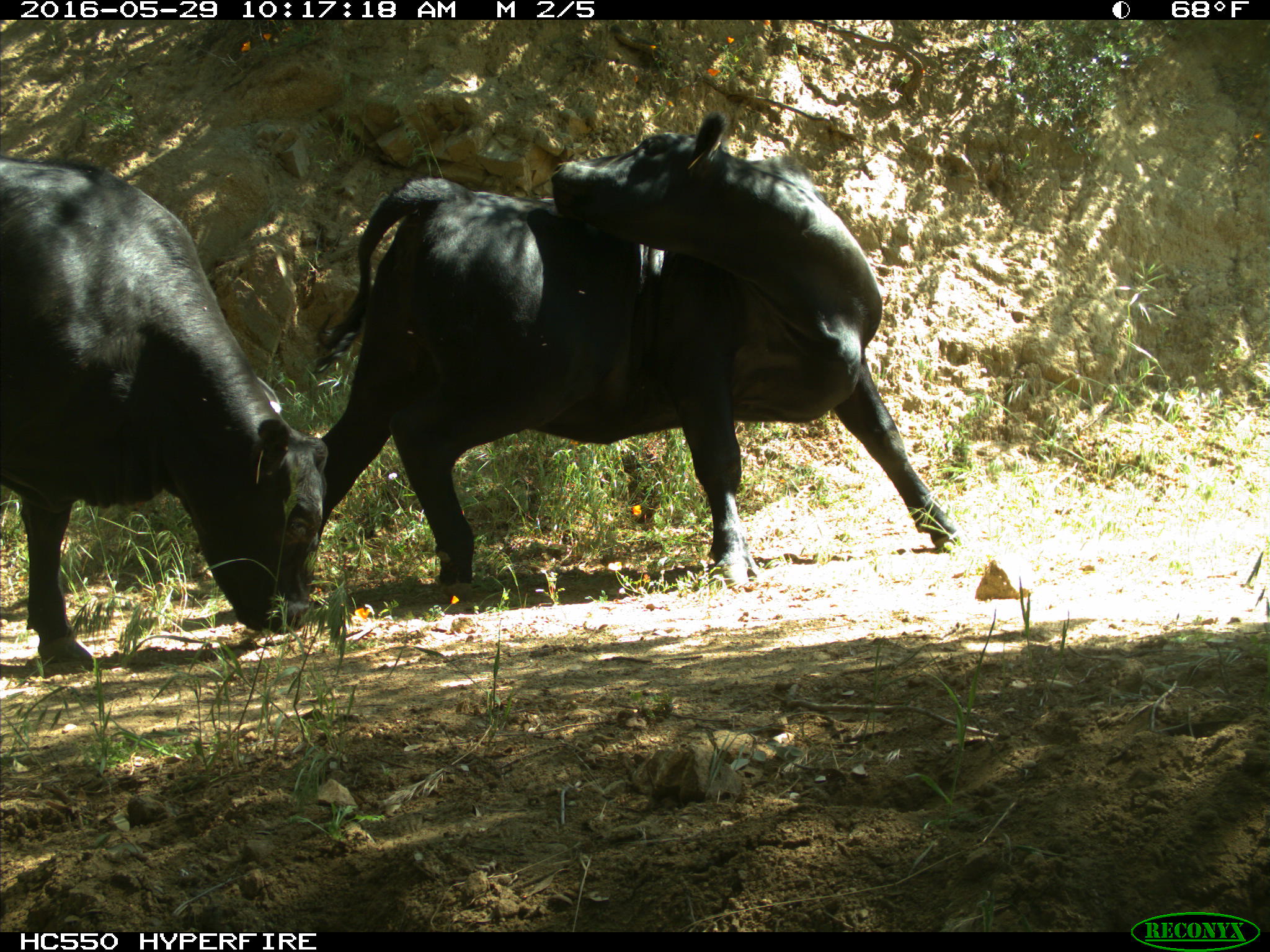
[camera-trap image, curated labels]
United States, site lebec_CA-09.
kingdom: Animalia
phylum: Chordata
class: Mammalia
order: Artiodactyla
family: Bovidae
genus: Bos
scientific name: Bos taurus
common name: domestic cow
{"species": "Bos taurus (domestic cow)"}